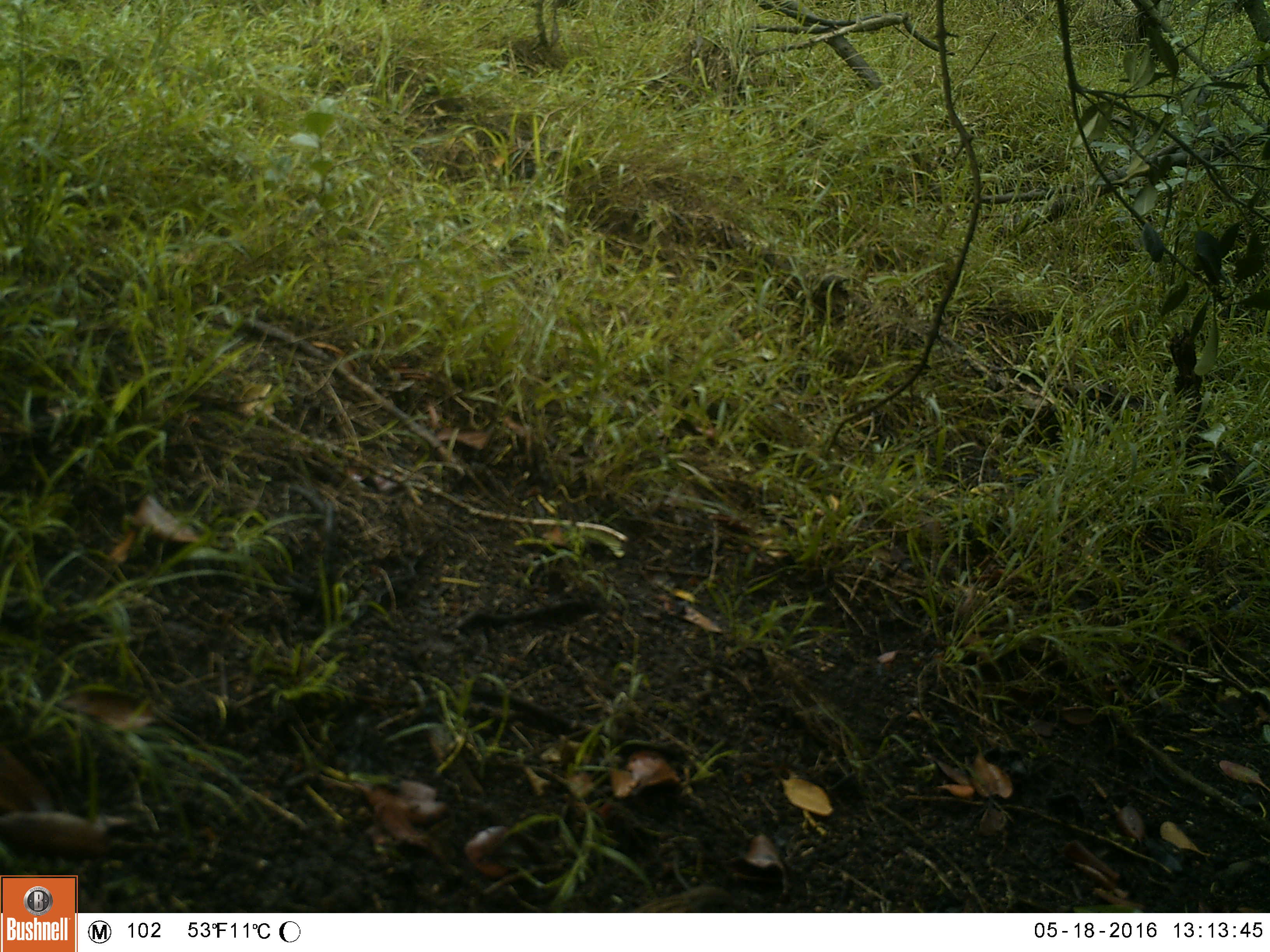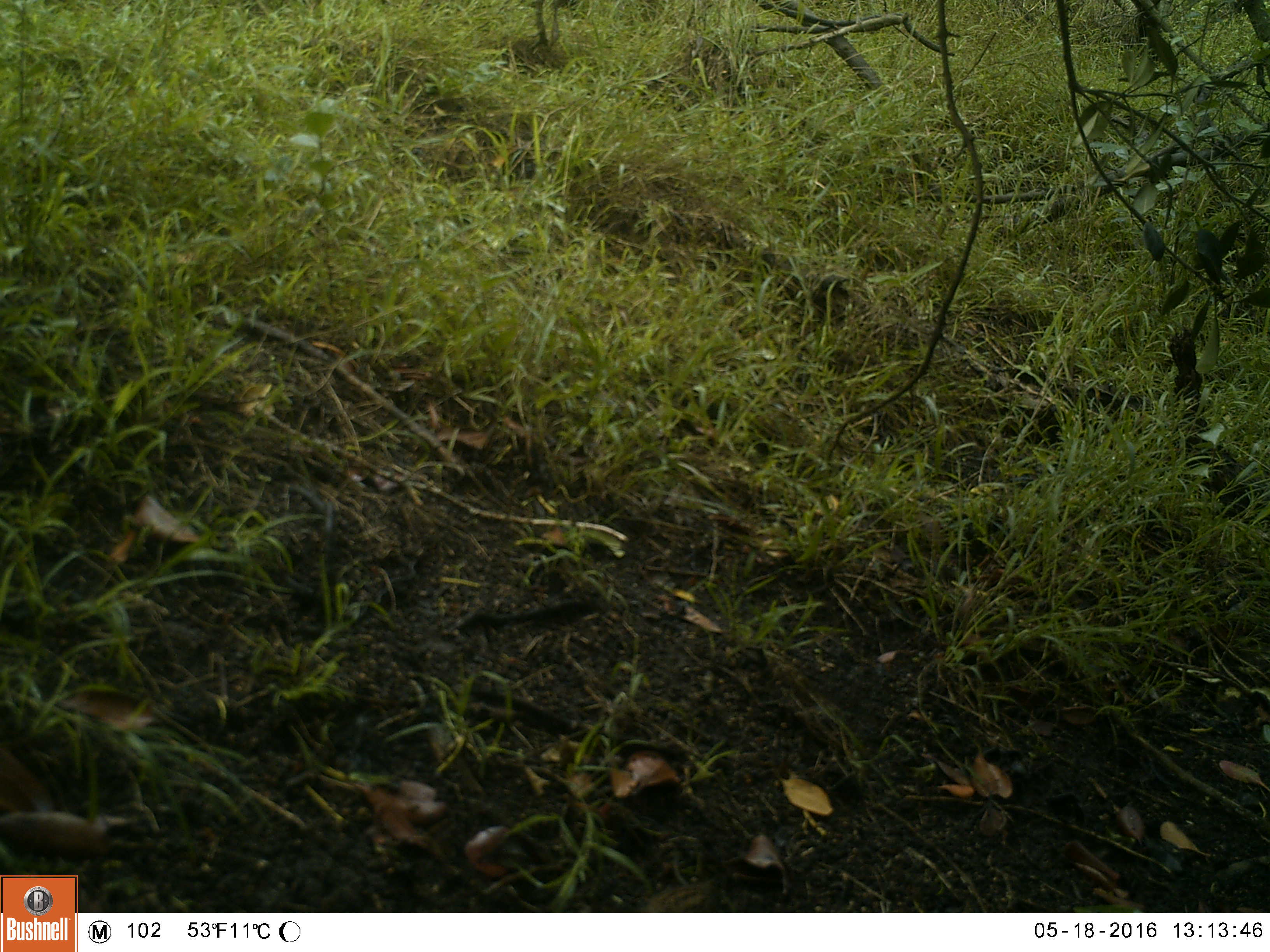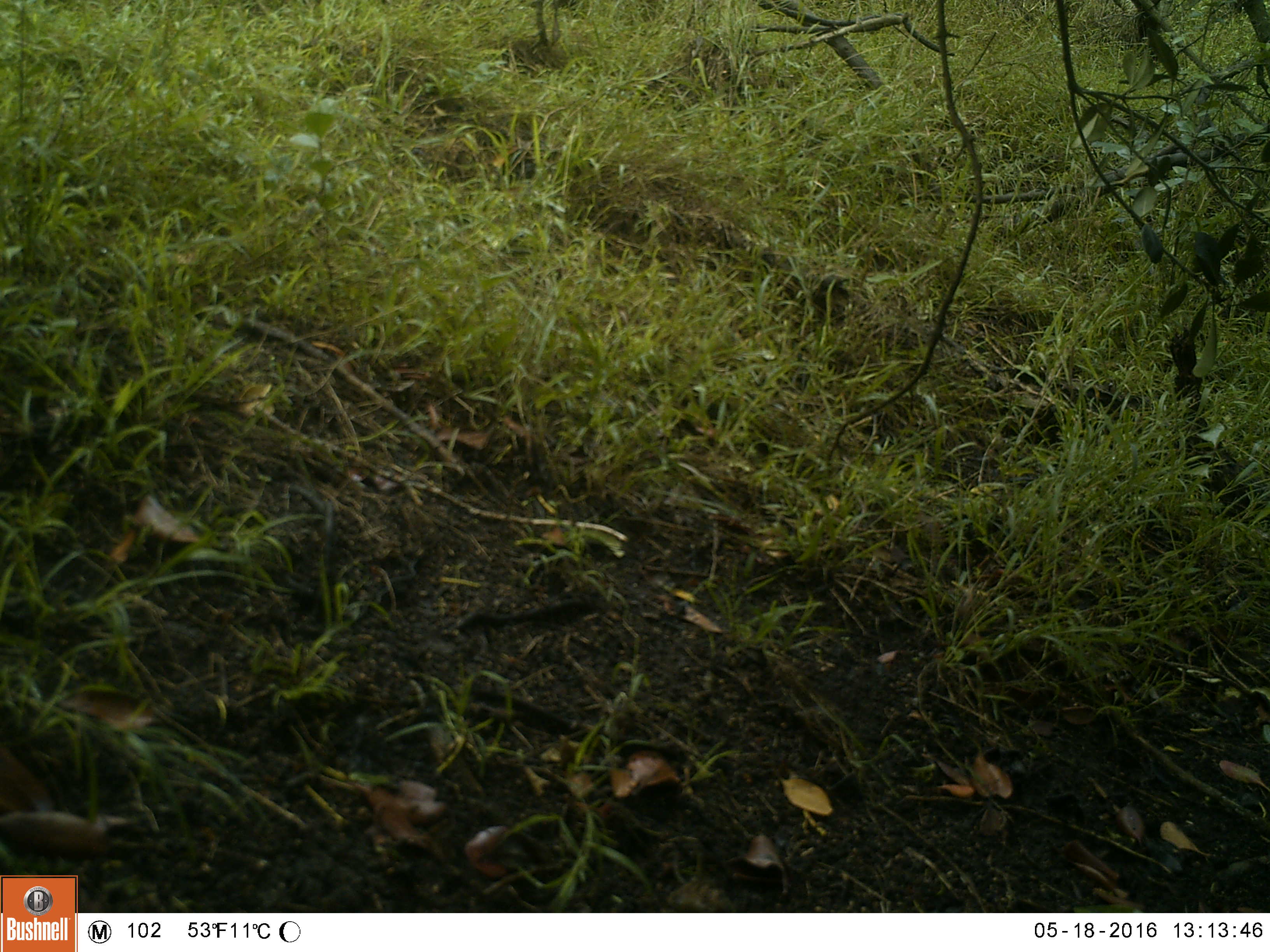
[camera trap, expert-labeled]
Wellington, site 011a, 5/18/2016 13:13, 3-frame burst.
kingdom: Animalia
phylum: Chordata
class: Aves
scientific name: Aves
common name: bird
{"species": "bird (Aves)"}